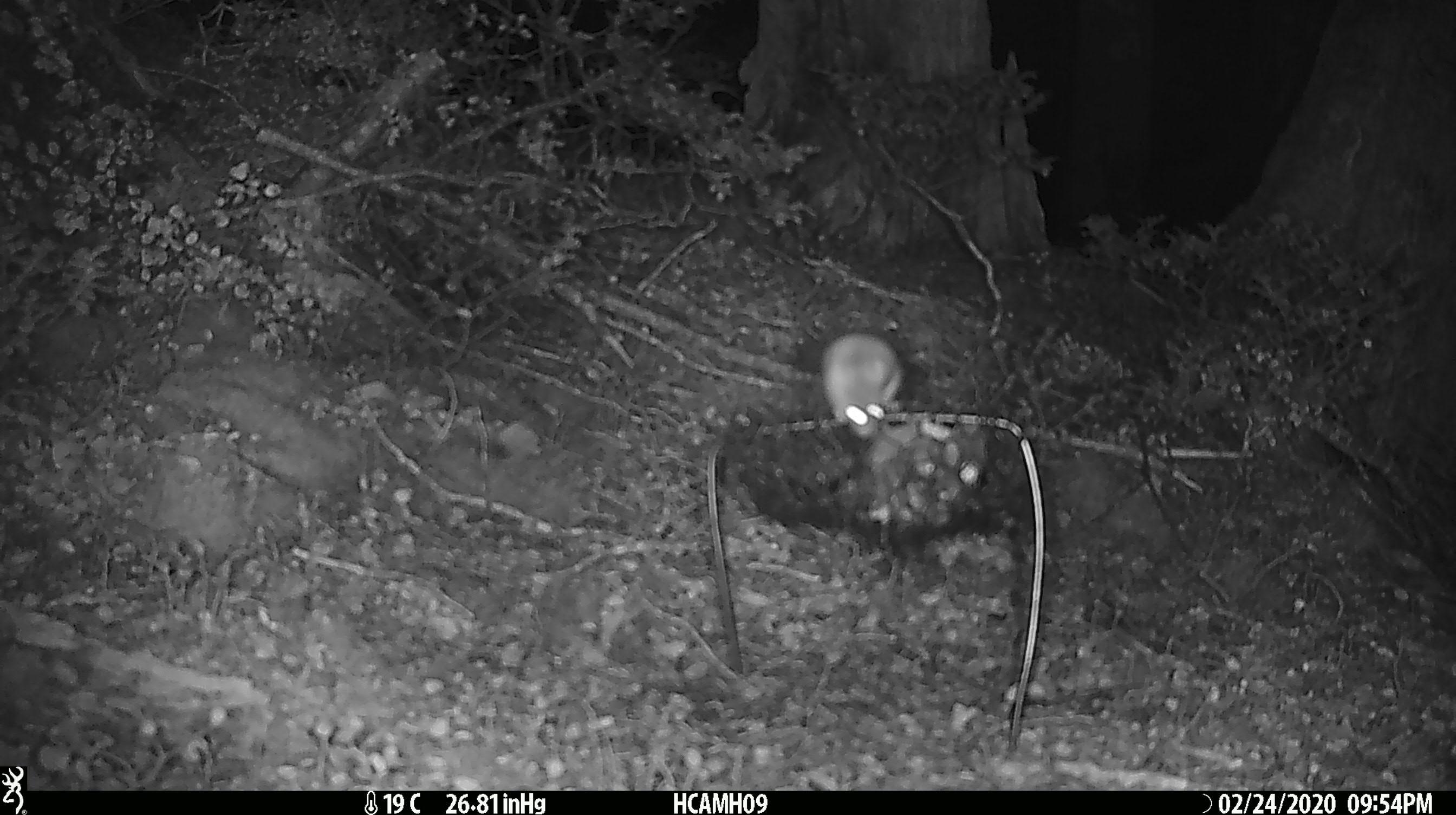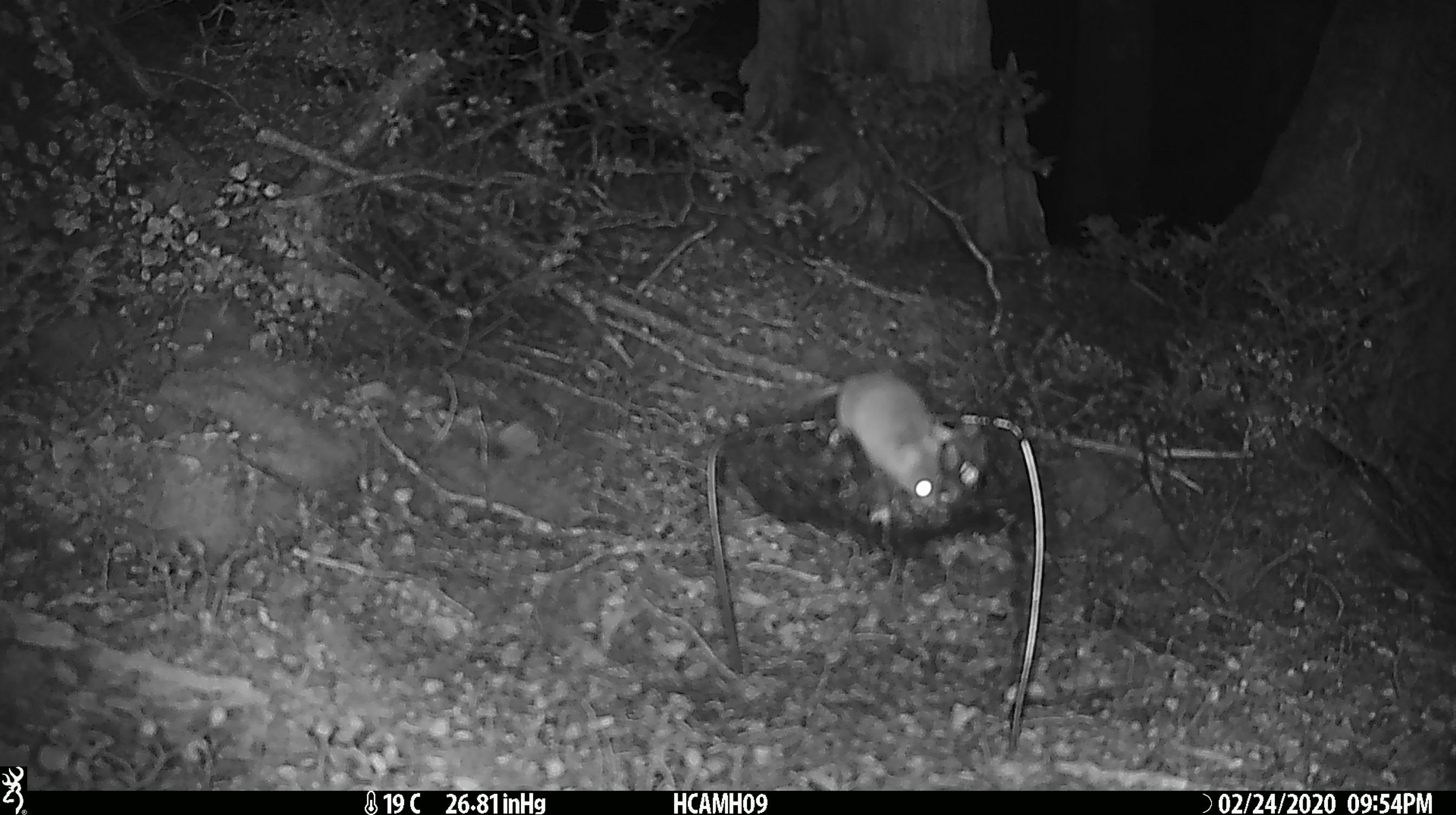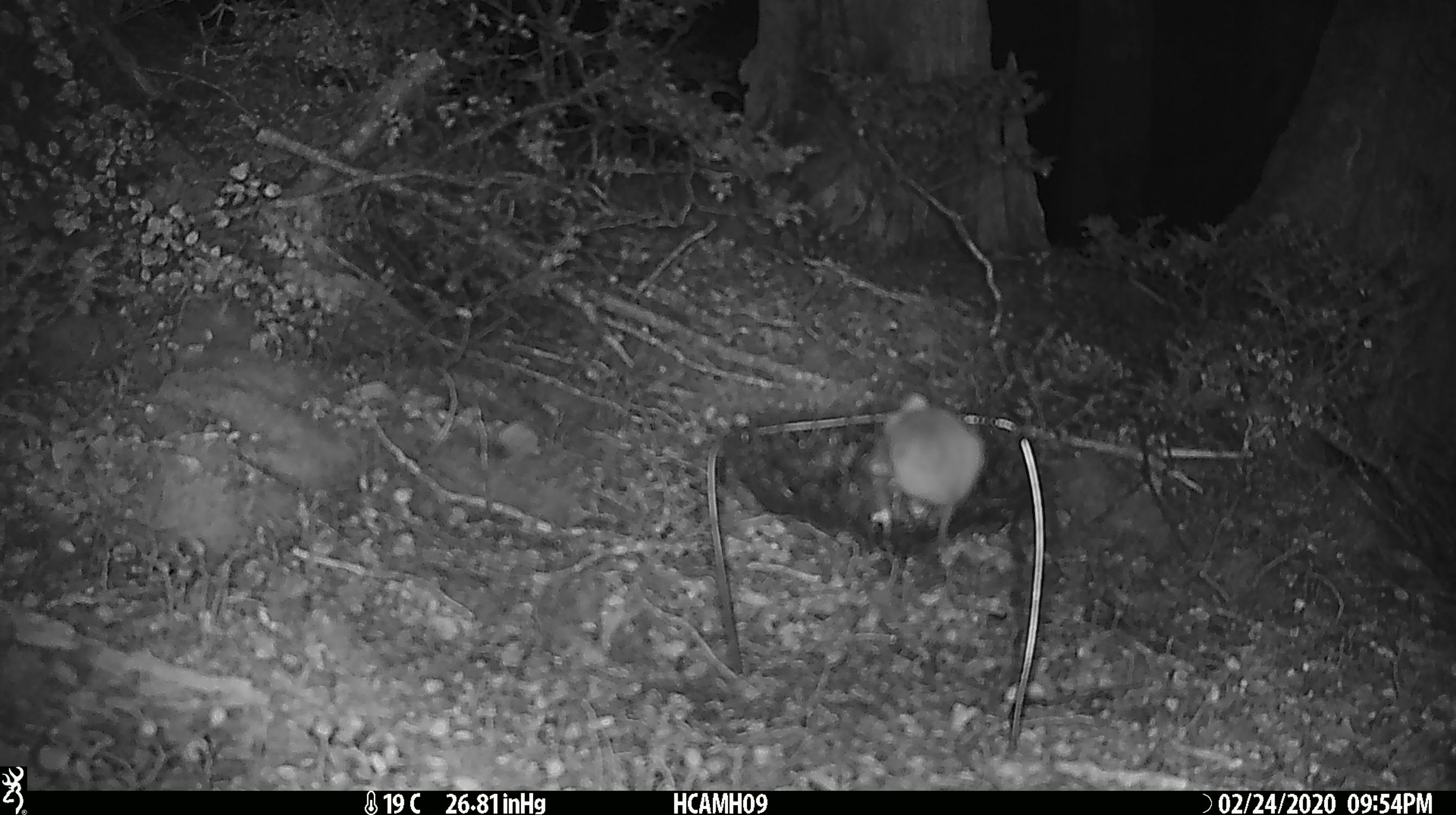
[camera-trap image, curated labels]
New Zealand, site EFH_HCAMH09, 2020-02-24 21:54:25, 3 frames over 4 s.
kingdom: Animalia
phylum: Chordata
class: Mammalia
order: Rodentia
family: Muridae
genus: Mus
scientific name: Mus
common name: mouse